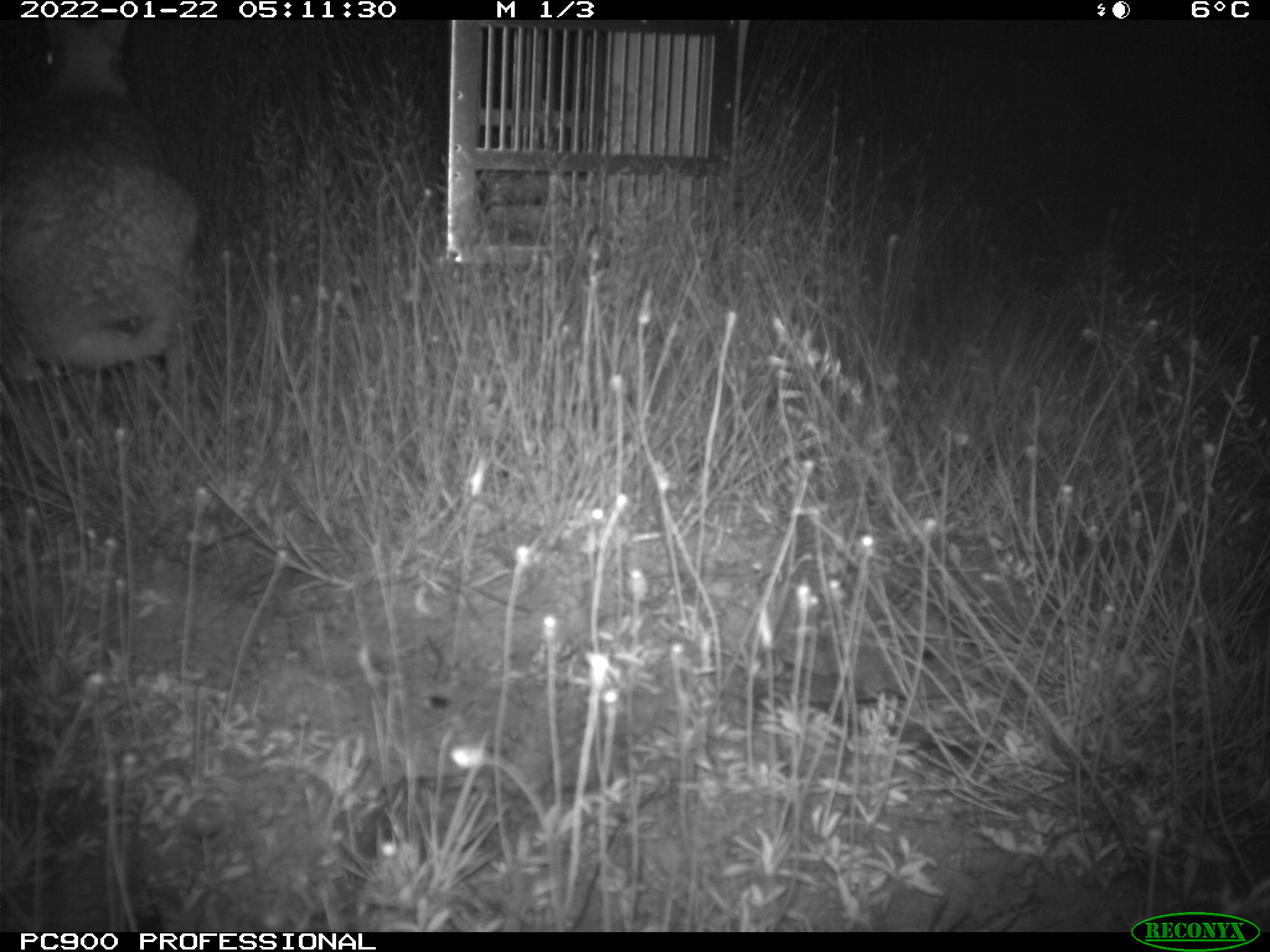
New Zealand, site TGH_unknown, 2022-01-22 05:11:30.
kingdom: Animalia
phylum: Chordata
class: Mammalia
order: Lagomorpha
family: Leporidae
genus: Oryctolagus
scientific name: Oryctolagus cuniculus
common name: european rabbit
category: rabbit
Rabbit (european rabbit) (Oryctolagus cuniculus).